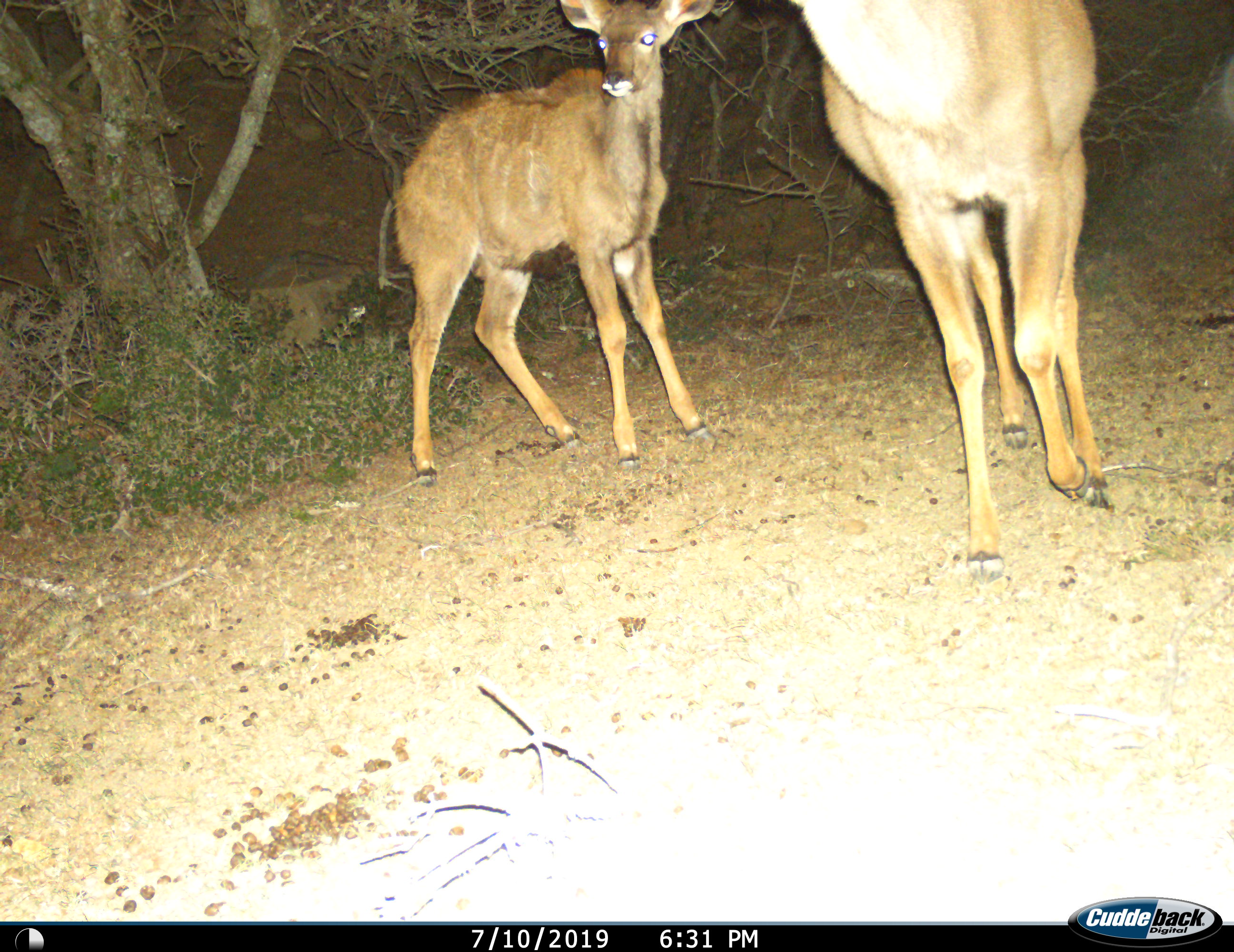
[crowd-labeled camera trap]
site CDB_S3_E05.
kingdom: Animalia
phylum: Chordata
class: Mammalia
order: Artiodactyla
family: Bovidae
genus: Tragelaphus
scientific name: Tragelaphus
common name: kudu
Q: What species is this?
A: Kudu (Tragelaphus).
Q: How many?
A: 2.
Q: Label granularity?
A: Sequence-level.